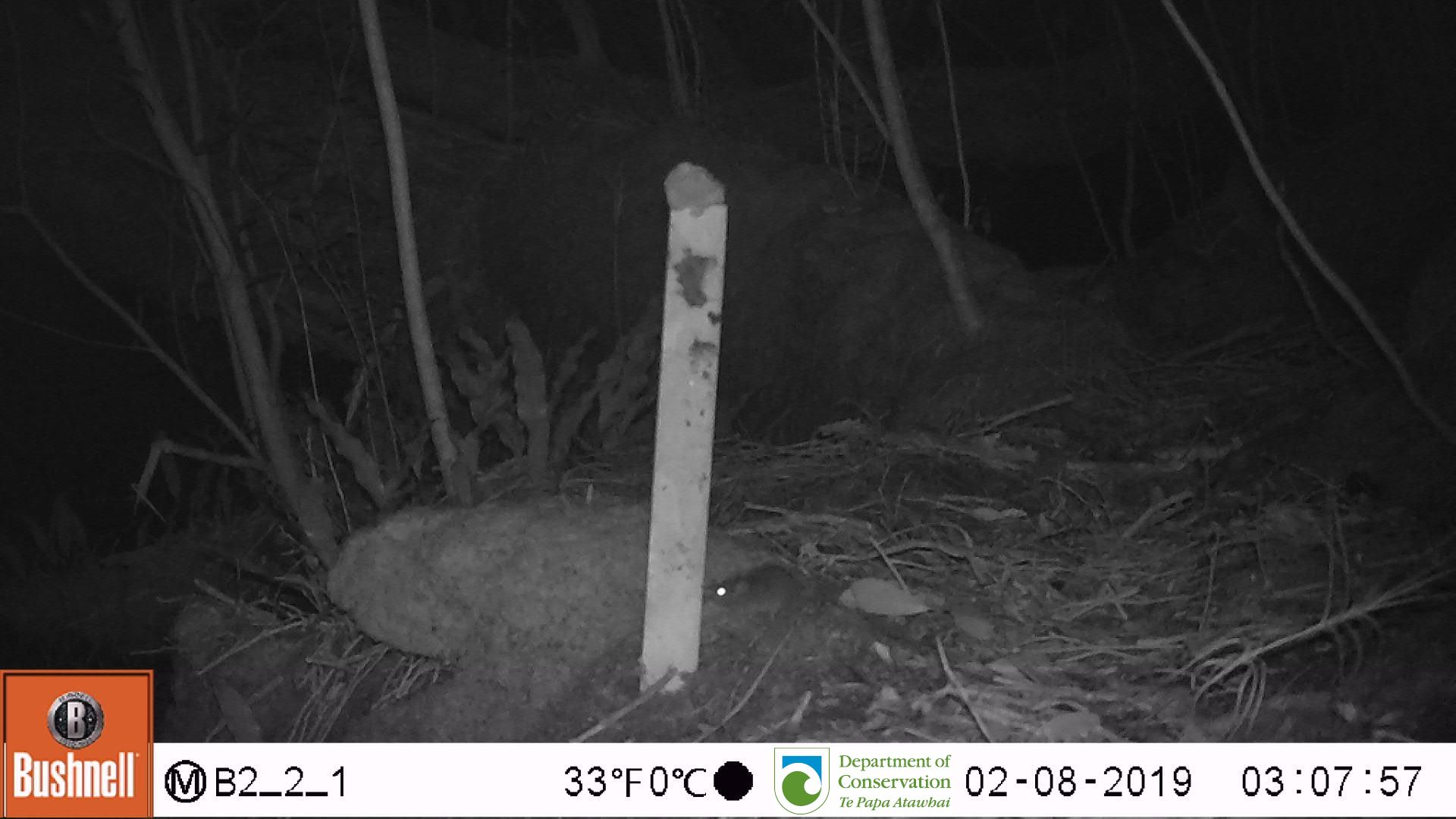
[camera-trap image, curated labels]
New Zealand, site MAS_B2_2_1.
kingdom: Animalia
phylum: Chordata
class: Mammalia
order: Rodentia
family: Muridae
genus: Mus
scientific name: Mus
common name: mouse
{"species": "mouse (Mus)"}